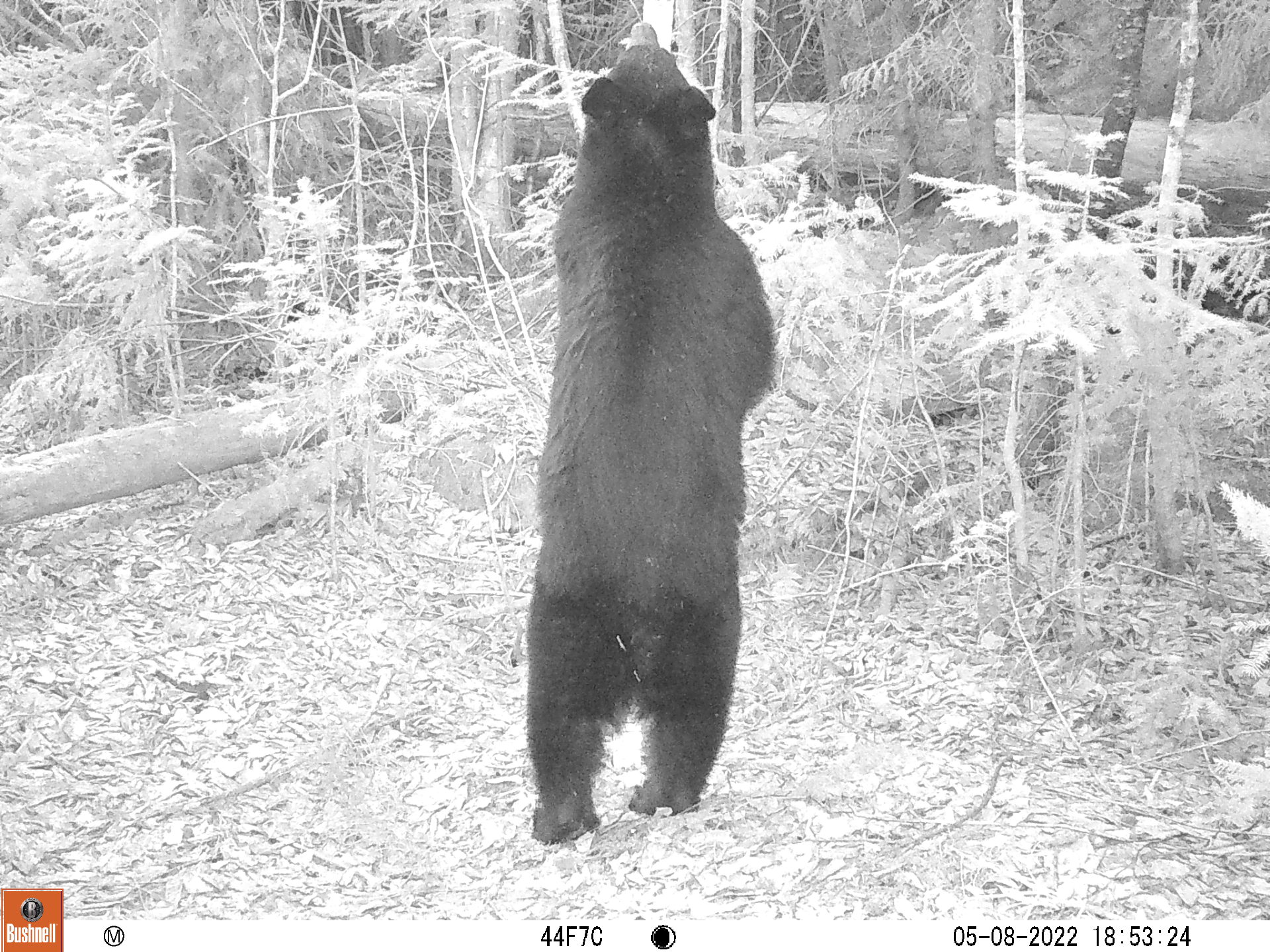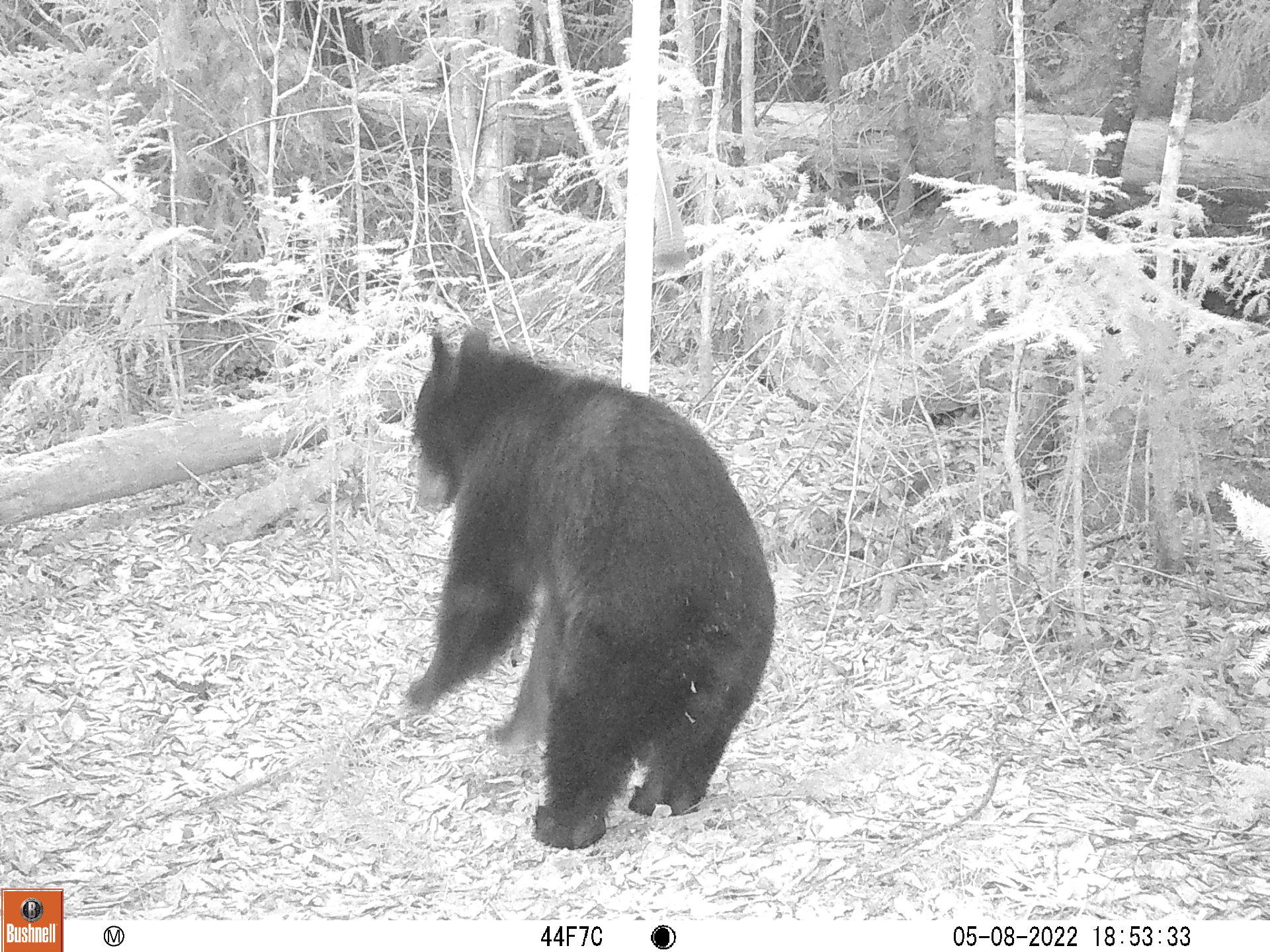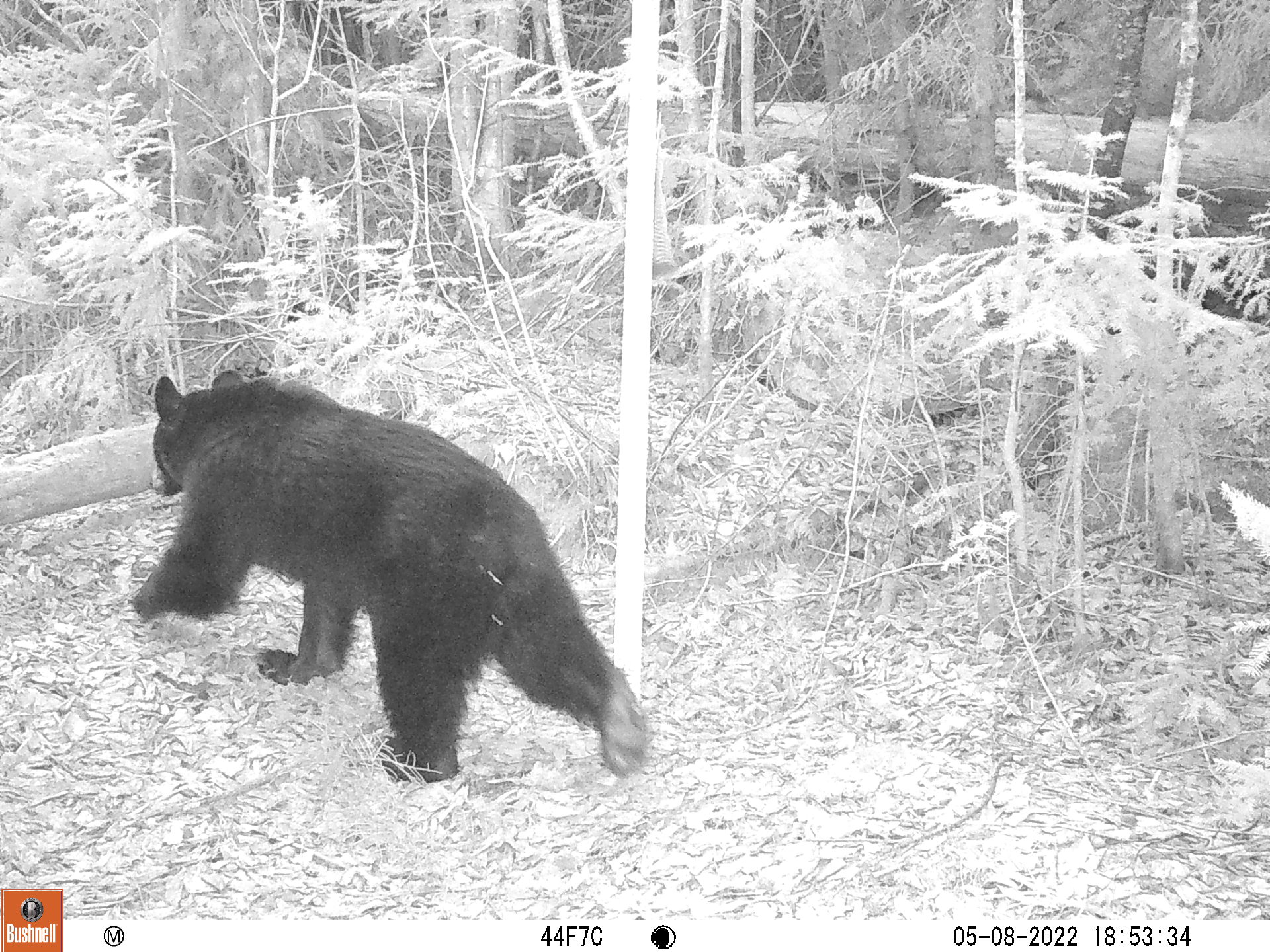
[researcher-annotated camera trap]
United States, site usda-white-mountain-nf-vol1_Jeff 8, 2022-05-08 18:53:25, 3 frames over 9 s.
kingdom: Animalia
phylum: Chordata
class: Mammalia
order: Carnivora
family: Ursidae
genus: Ursus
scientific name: Ursus americanus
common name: black bear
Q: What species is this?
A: Black bear (Ursus americanus).